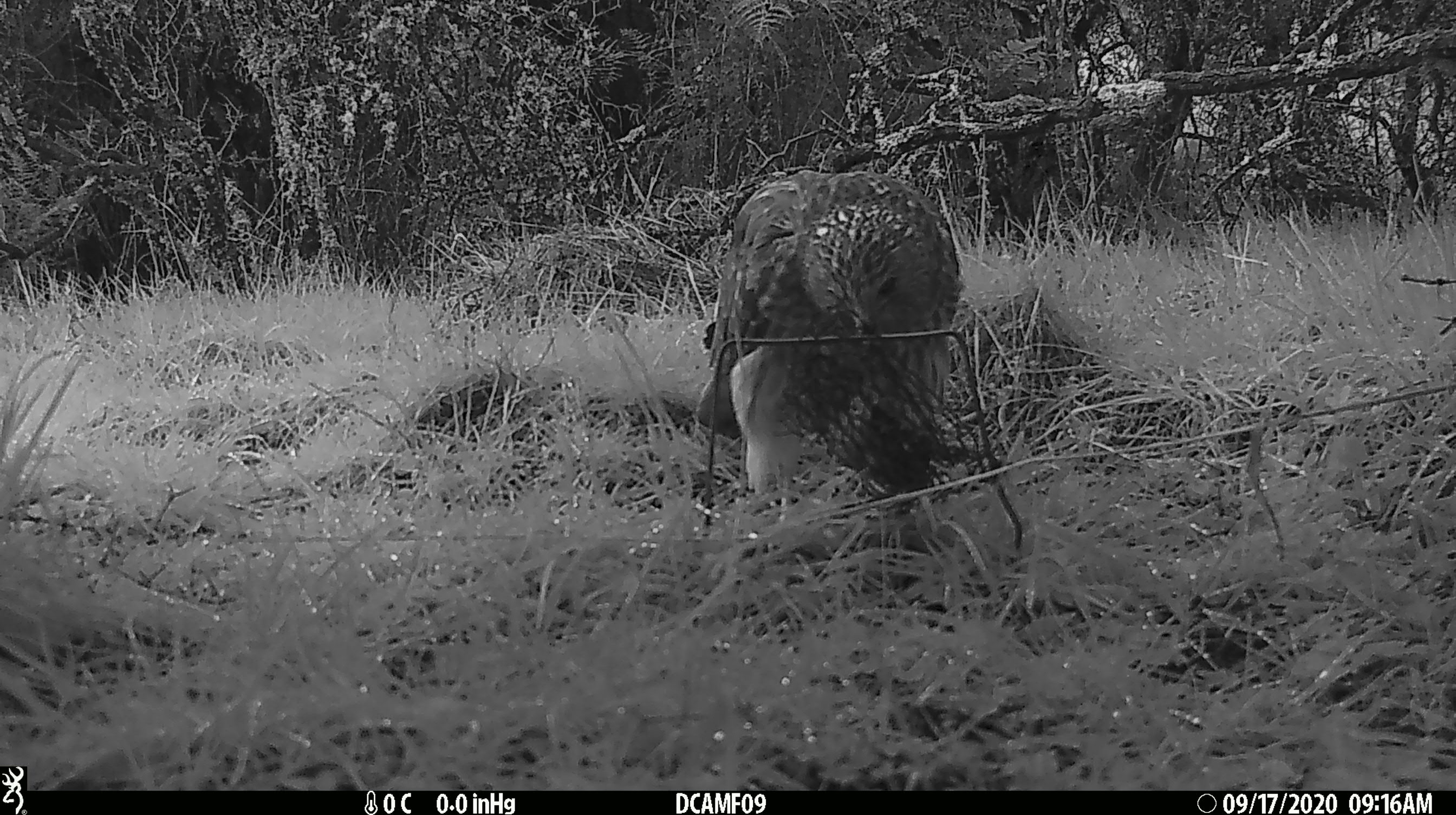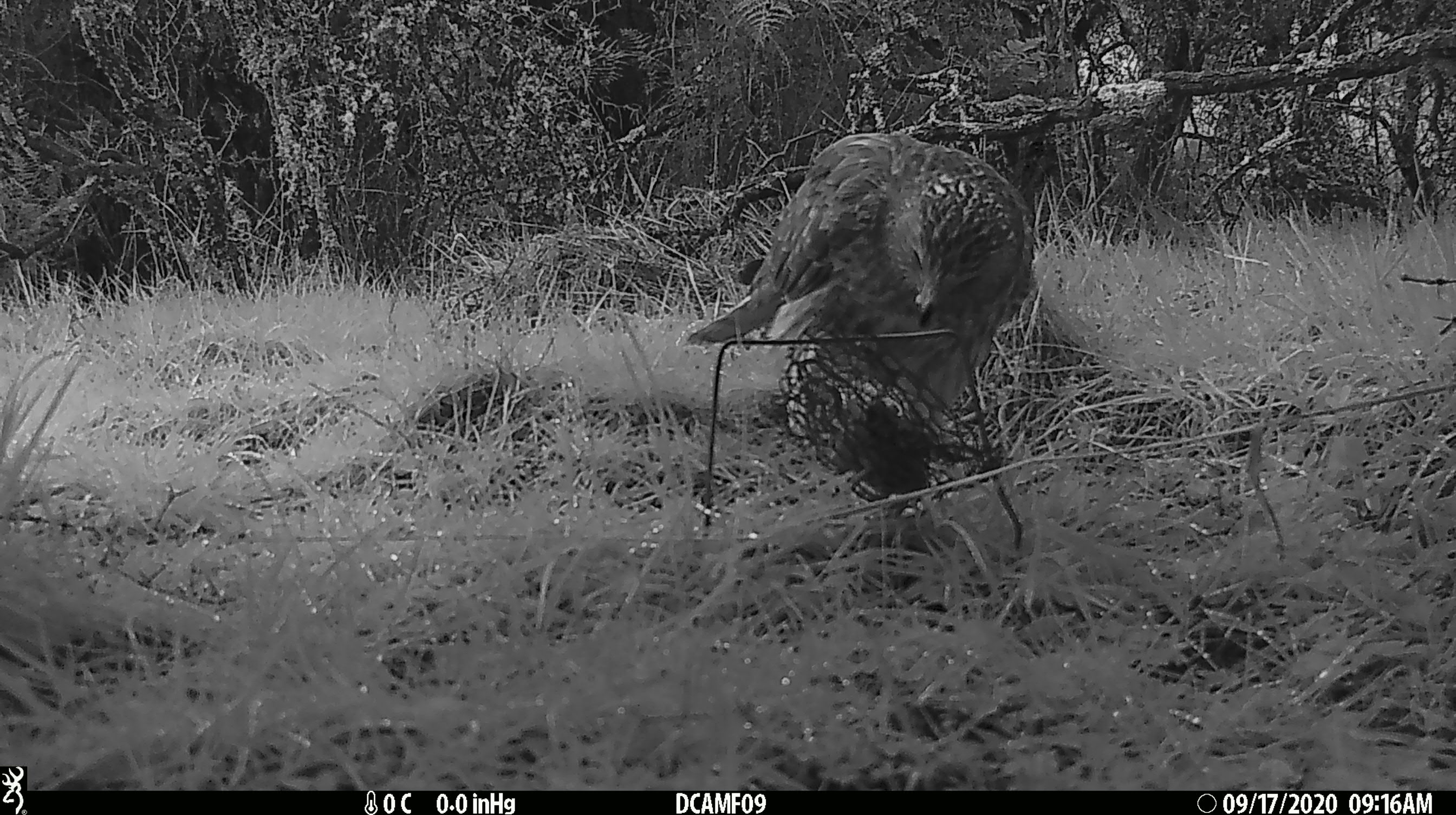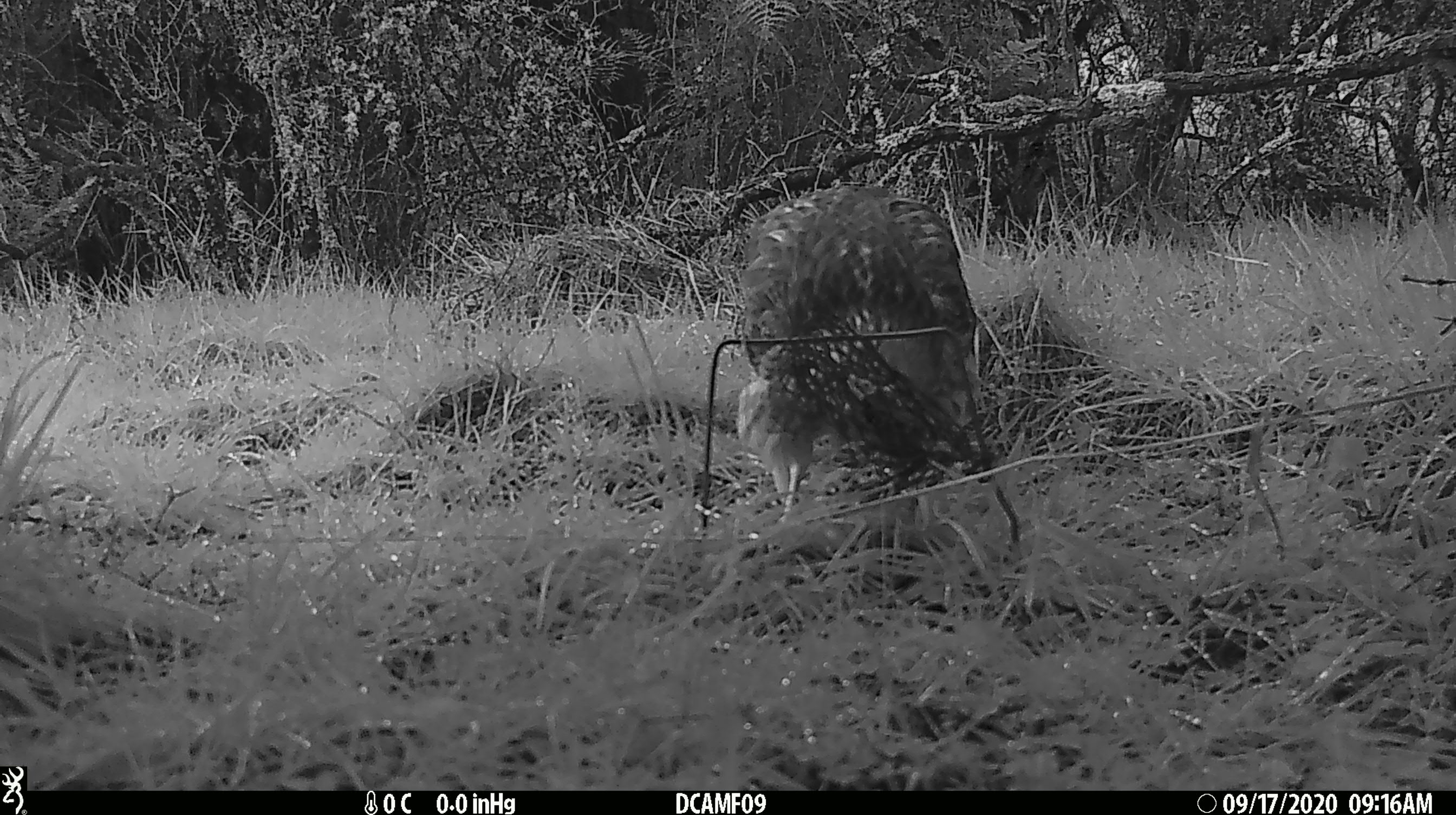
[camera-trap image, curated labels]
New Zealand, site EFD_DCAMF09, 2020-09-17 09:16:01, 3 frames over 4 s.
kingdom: Animalia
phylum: Chordata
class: Aves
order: Accipitriformes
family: Accipitridae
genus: Circus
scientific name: Circus approximans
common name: swamp harrier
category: harrier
Harrier (swamp harrier) (Circus approximans).